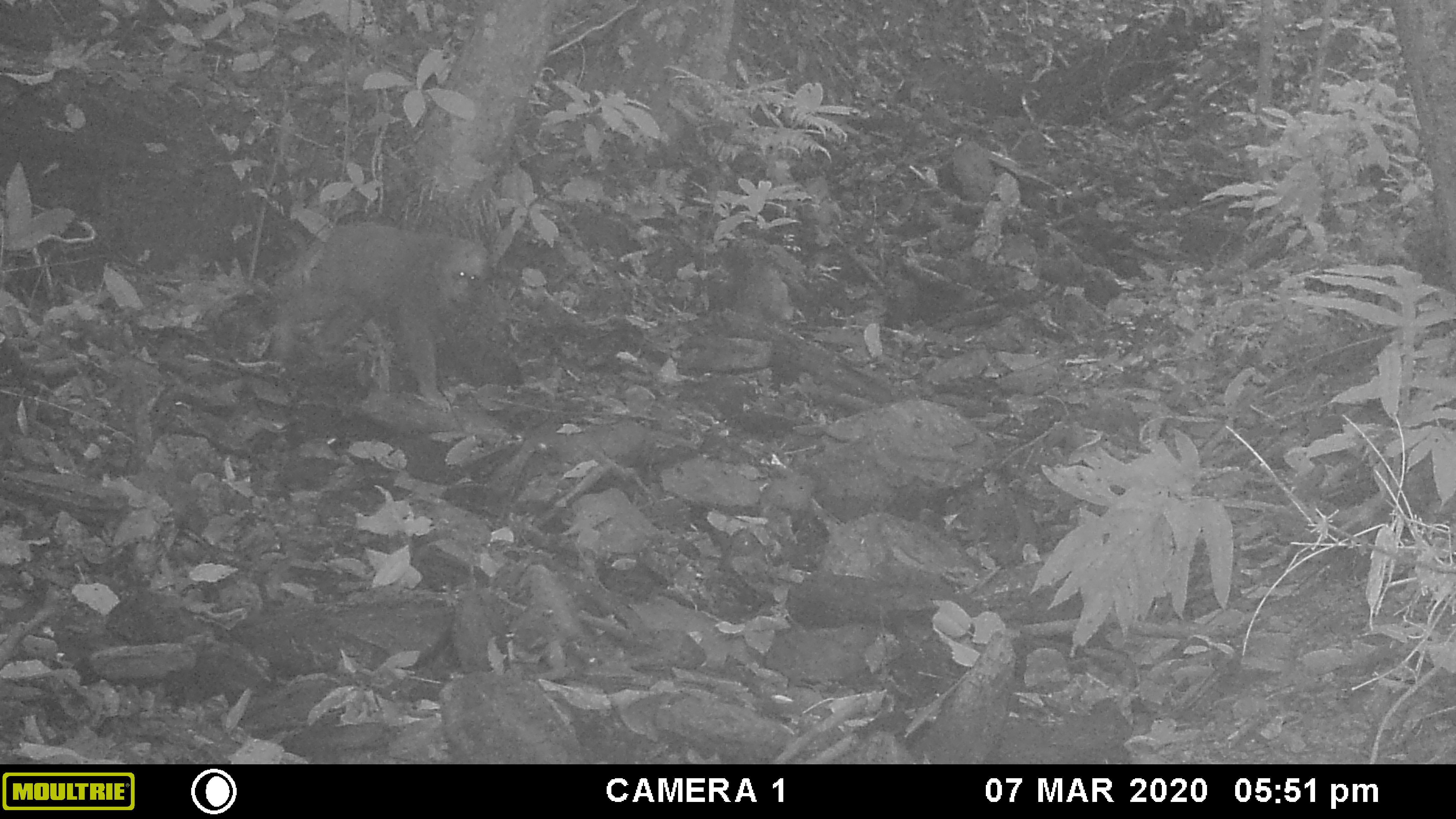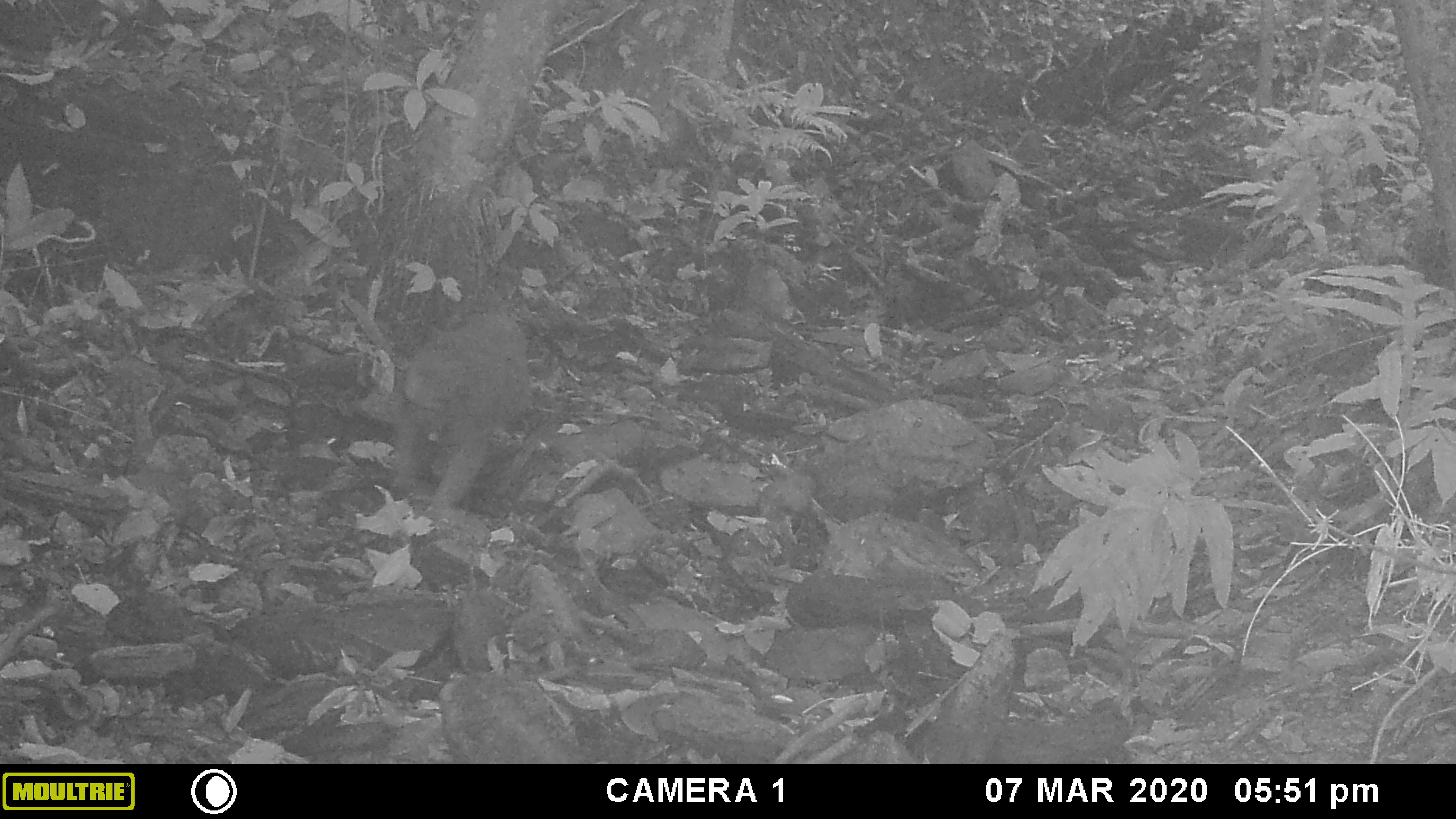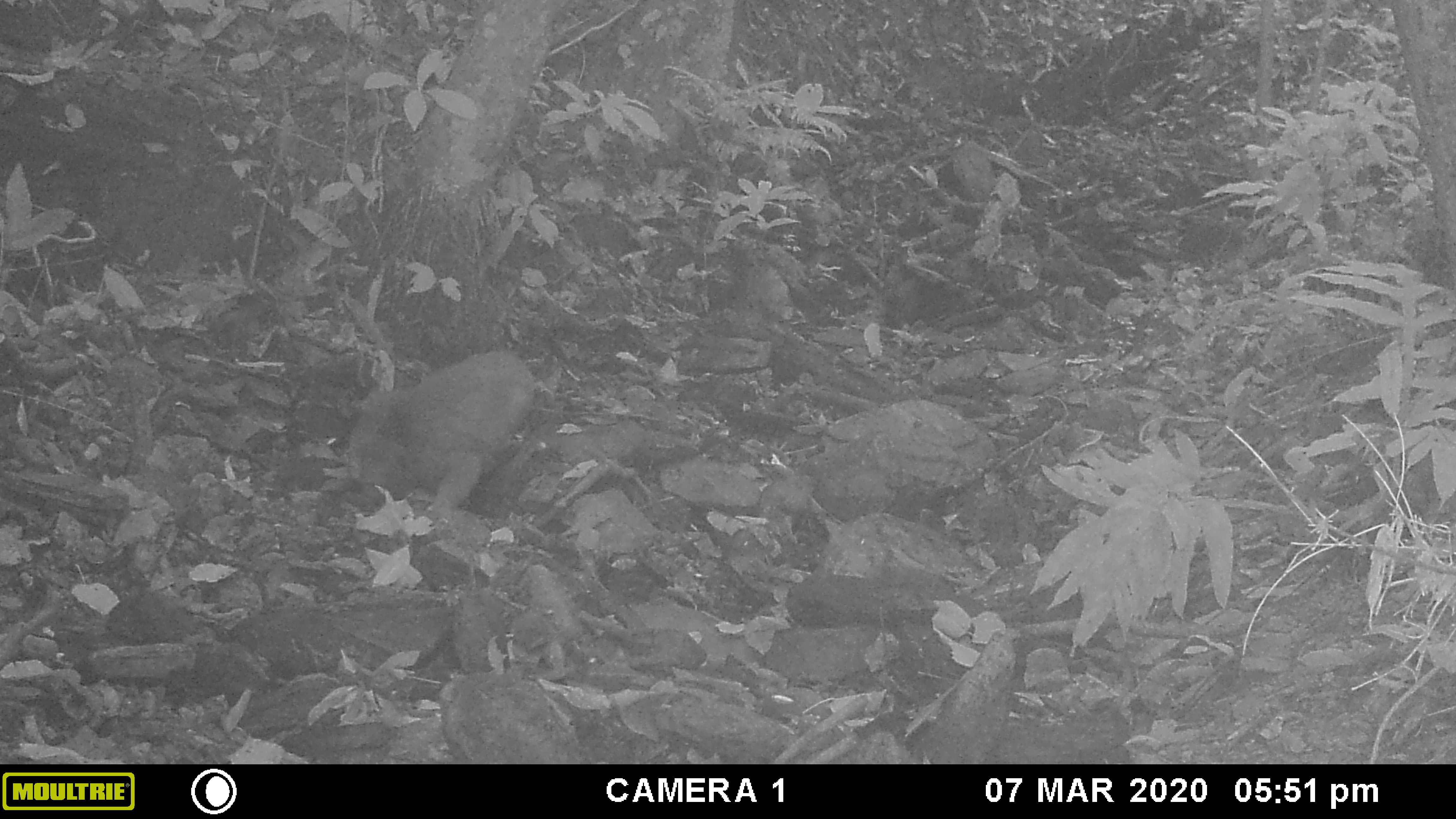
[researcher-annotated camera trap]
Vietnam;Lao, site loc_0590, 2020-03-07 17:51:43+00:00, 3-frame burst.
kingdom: Animalia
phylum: Chordata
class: Mammalia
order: Primates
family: Cercopithecidae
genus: Macaca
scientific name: Macaca arctoides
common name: stump-tailed macaque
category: stump tailed macaque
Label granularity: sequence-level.